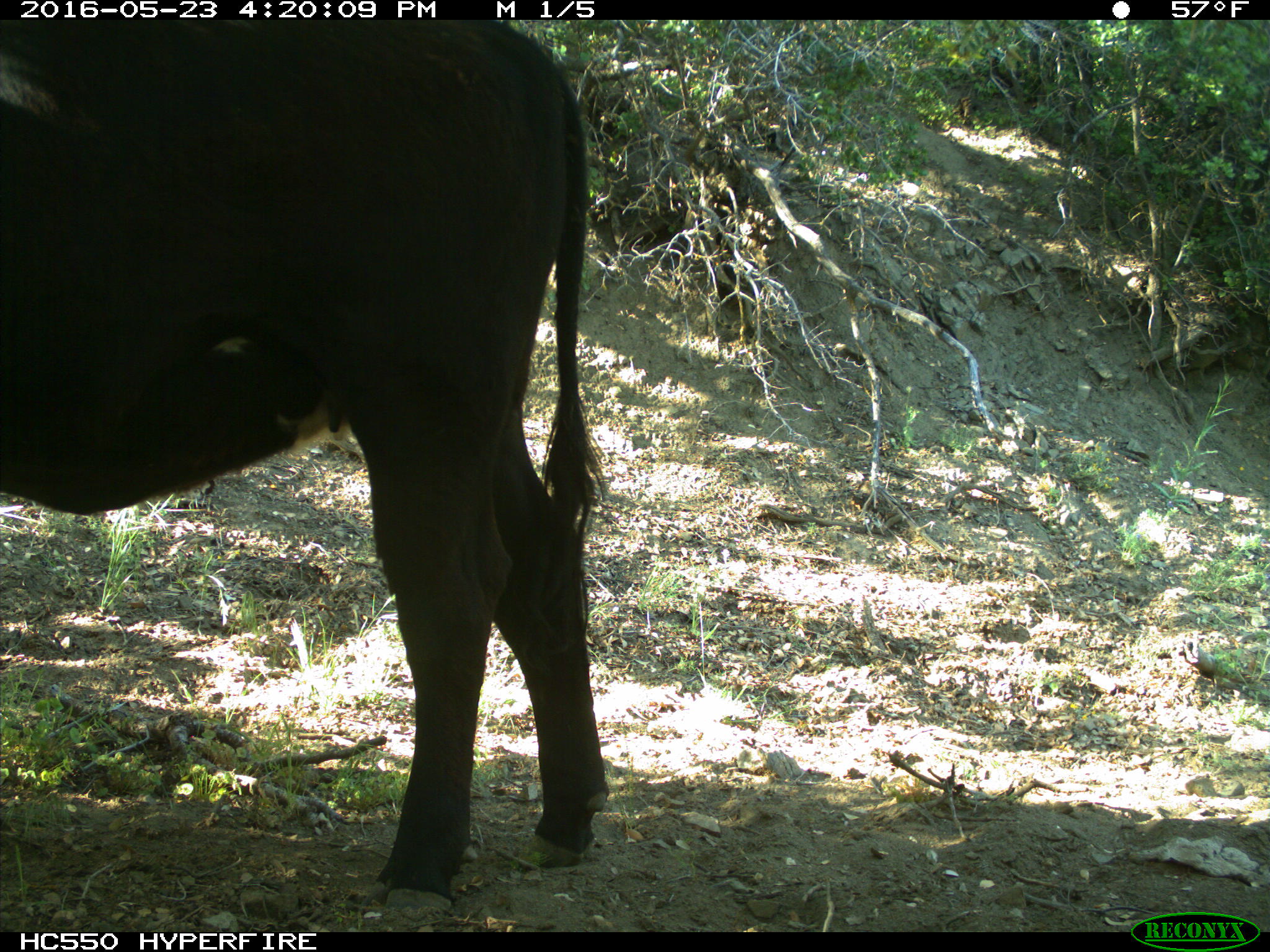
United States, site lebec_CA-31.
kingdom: Animalia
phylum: Chordata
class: Mammalia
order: Artiodactyla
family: Bovidae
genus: Bos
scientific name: Bos taurus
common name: domestic cow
Bos taurus (domestic cow).